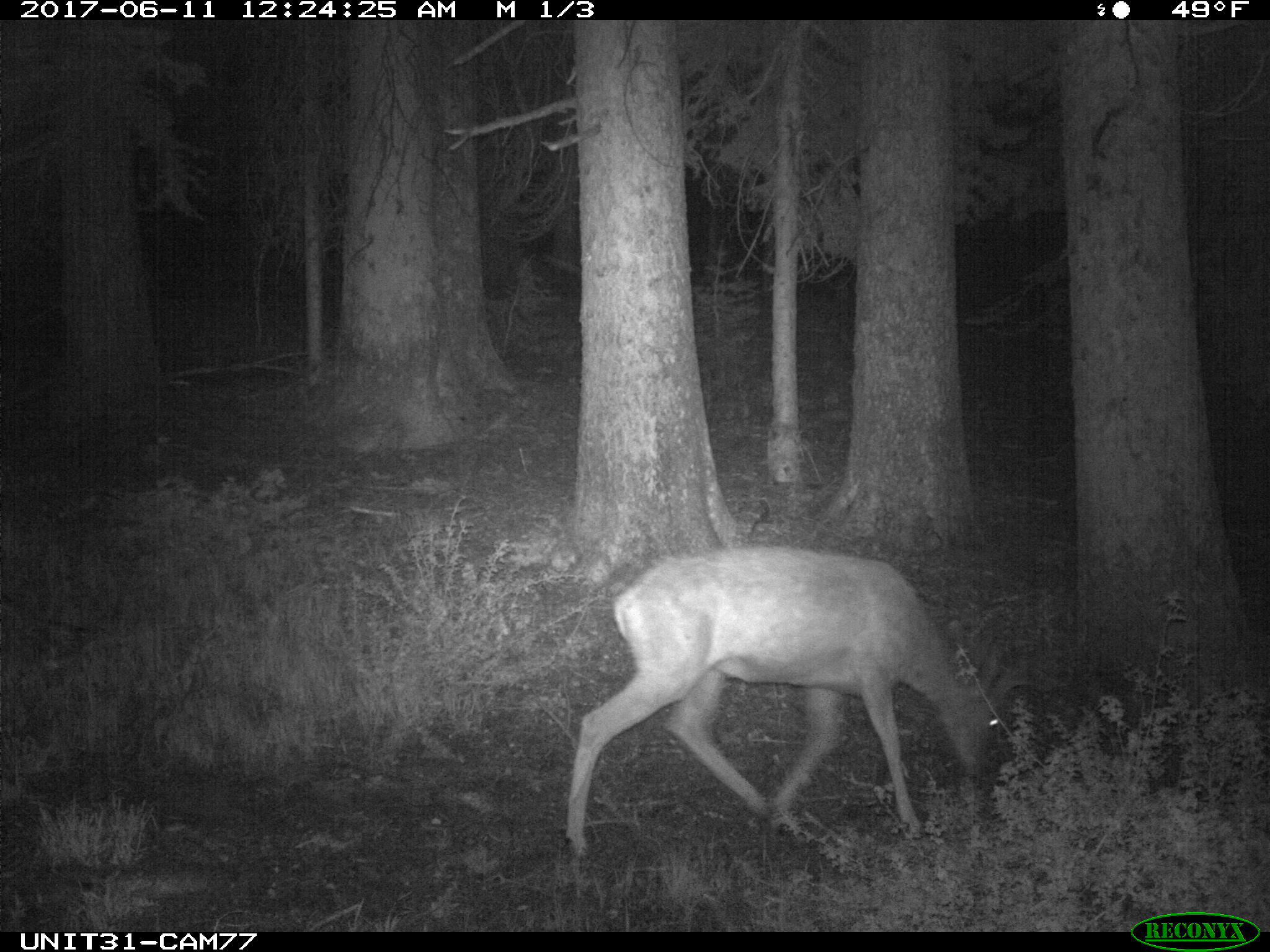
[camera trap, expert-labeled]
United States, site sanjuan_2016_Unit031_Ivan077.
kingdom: Animalia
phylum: Chordata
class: Mammalia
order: Artiodactyla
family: Cervidae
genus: Odocoileus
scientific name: Odocoileus hemionus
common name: mule deer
Odocoileus hemionus (mule deer).